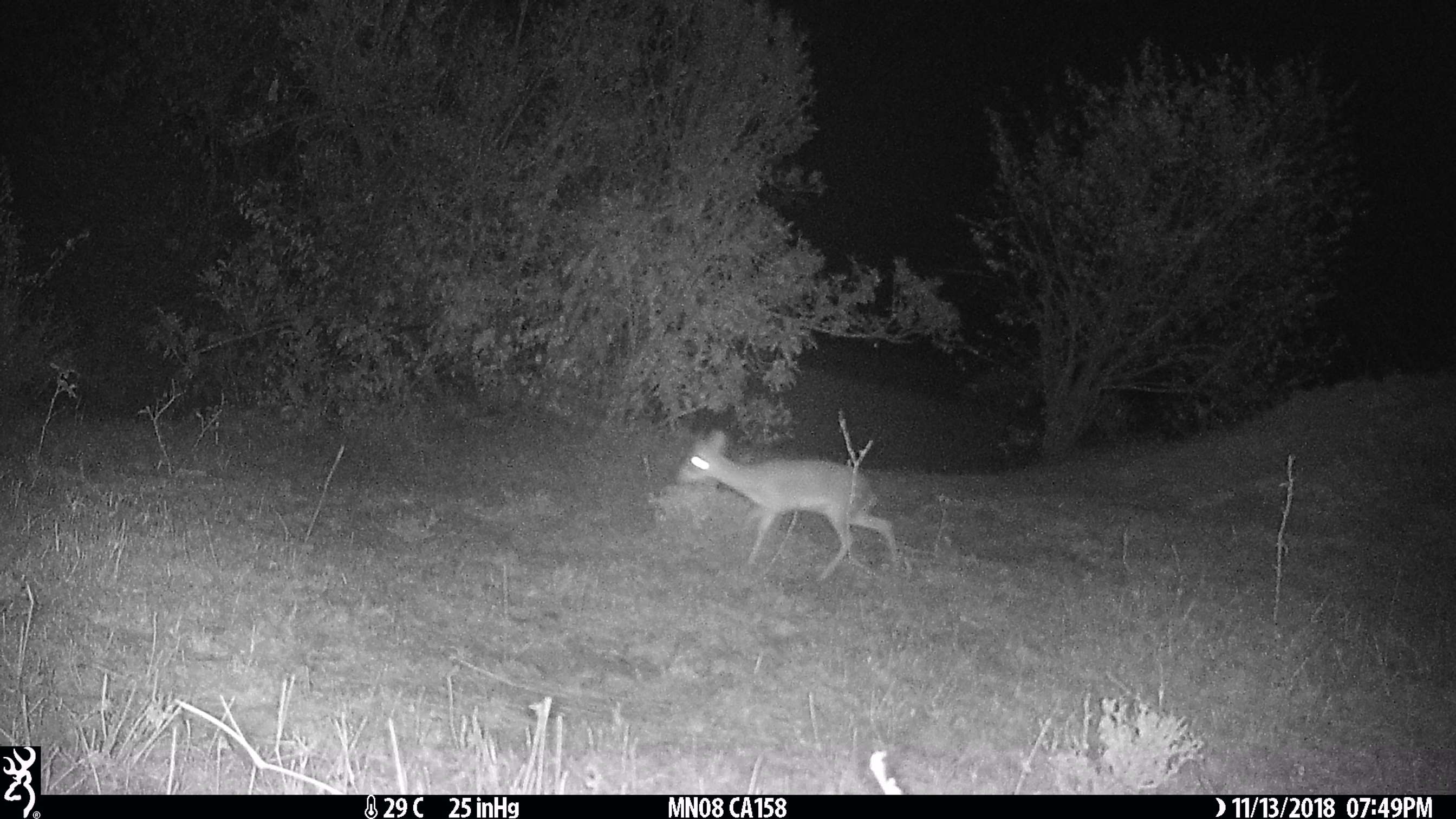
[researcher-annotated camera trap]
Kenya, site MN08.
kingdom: Animalia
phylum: Chordata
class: Mammalia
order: Artiodactyla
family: Bovidae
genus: Madoqua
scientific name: Madoqua kirkii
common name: kirk's dik-dik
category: dikdik